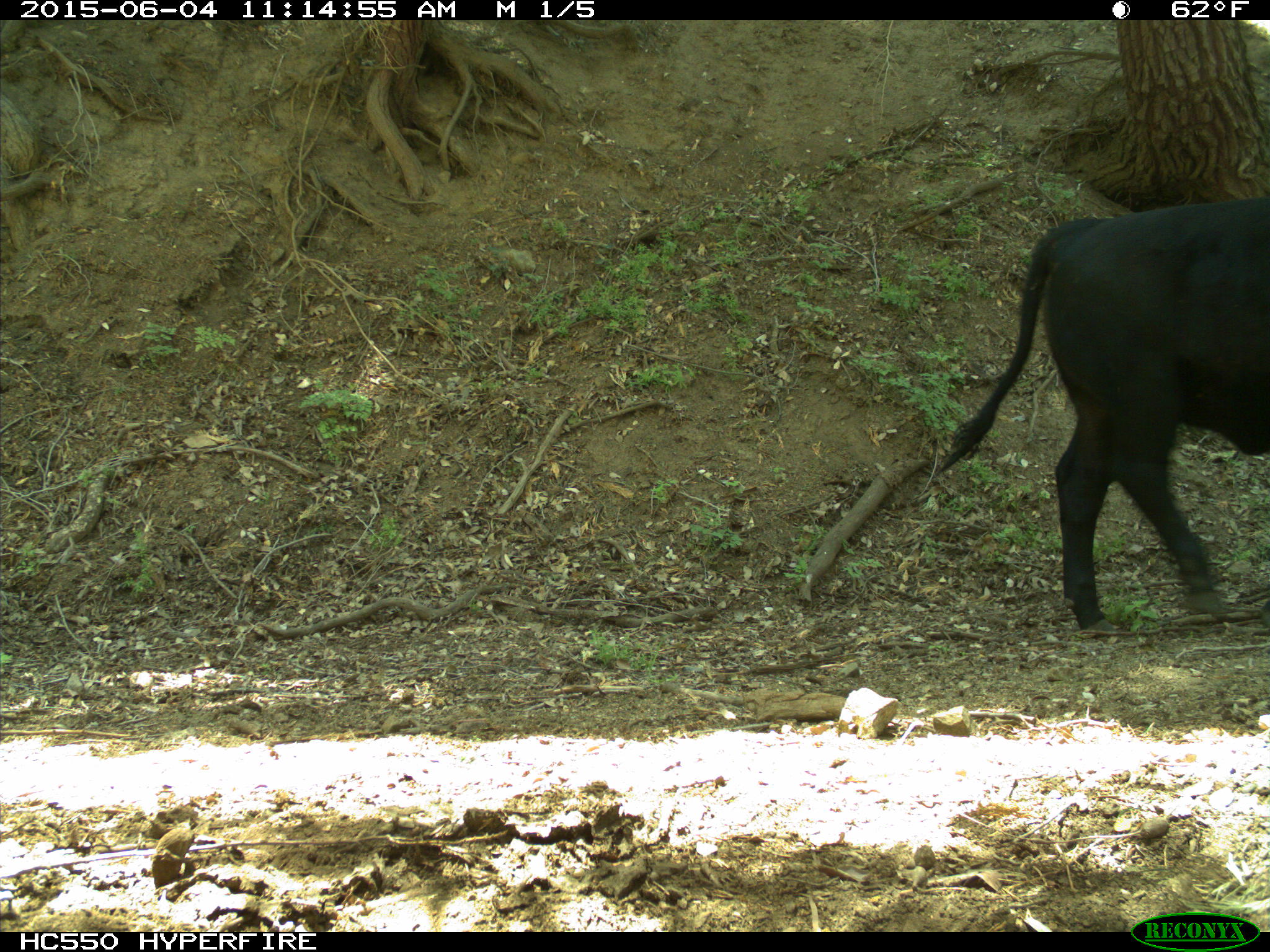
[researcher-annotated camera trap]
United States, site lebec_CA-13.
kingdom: Animalia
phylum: Chordata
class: Mammalia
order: Artiodactyla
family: Bovidae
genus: Bos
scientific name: Bos taurus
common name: domestic cow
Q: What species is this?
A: Bos taurus (domestic cow).